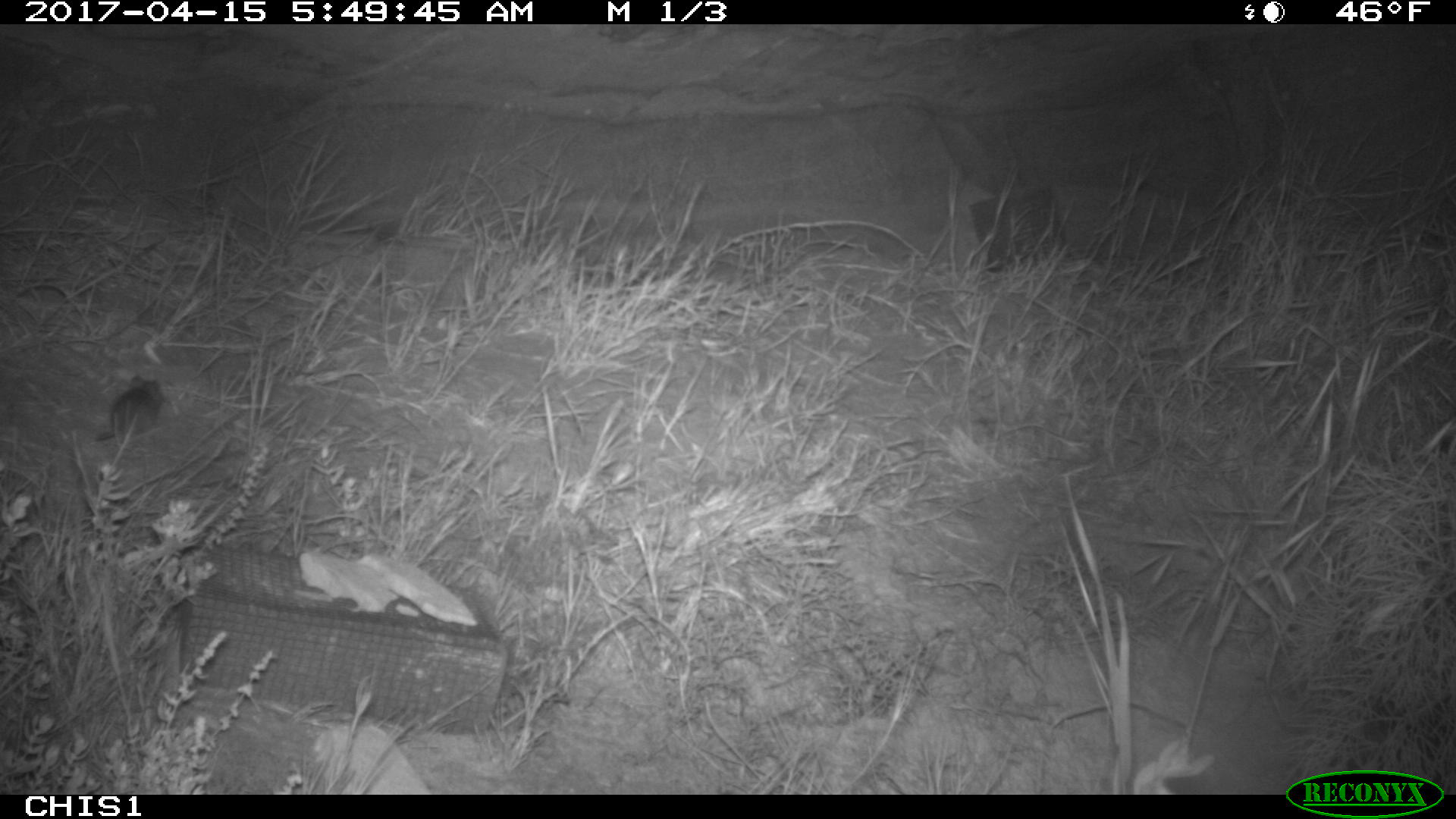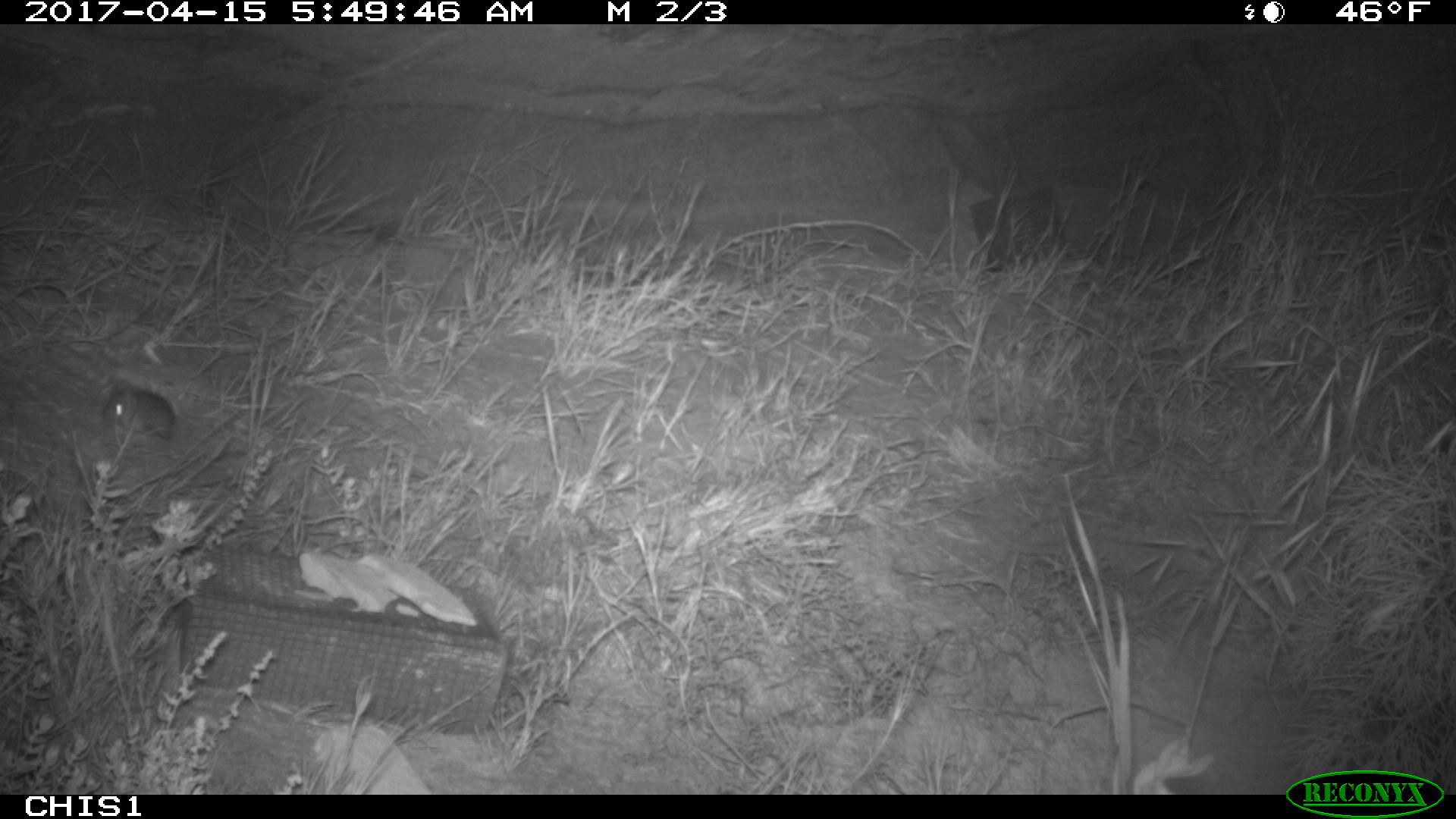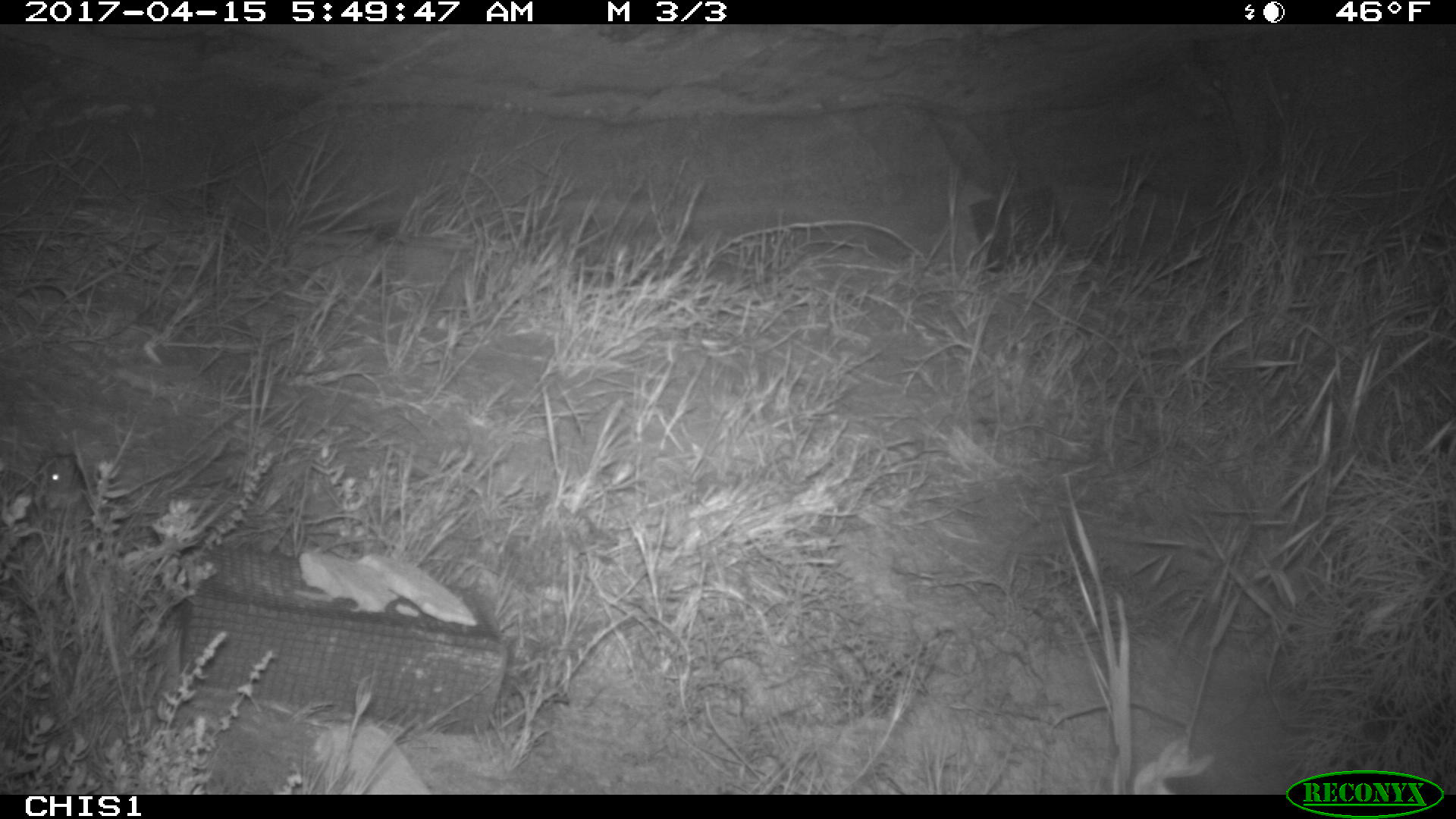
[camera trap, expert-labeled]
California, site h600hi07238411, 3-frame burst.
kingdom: Animalia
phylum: Chordata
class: Mammalia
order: Rodentia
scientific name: Rodentia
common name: rodent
Rodent (Rodentia).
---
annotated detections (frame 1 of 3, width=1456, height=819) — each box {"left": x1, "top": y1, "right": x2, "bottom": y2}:
rodent: {"left": 92, "top": 375, "right": 168, "bottom": 441}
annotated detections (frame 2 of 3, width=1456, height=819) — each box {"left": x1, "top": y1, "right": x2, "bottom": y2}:
rodent: {"left": 102, "top": 380, "right": 177, "bottom": 441}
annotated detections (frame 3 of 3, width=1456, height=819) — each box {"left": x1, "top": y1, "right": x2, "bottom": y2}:
rodent: {"left": 42, "top": 453, "right": 84, "bottom": 491}